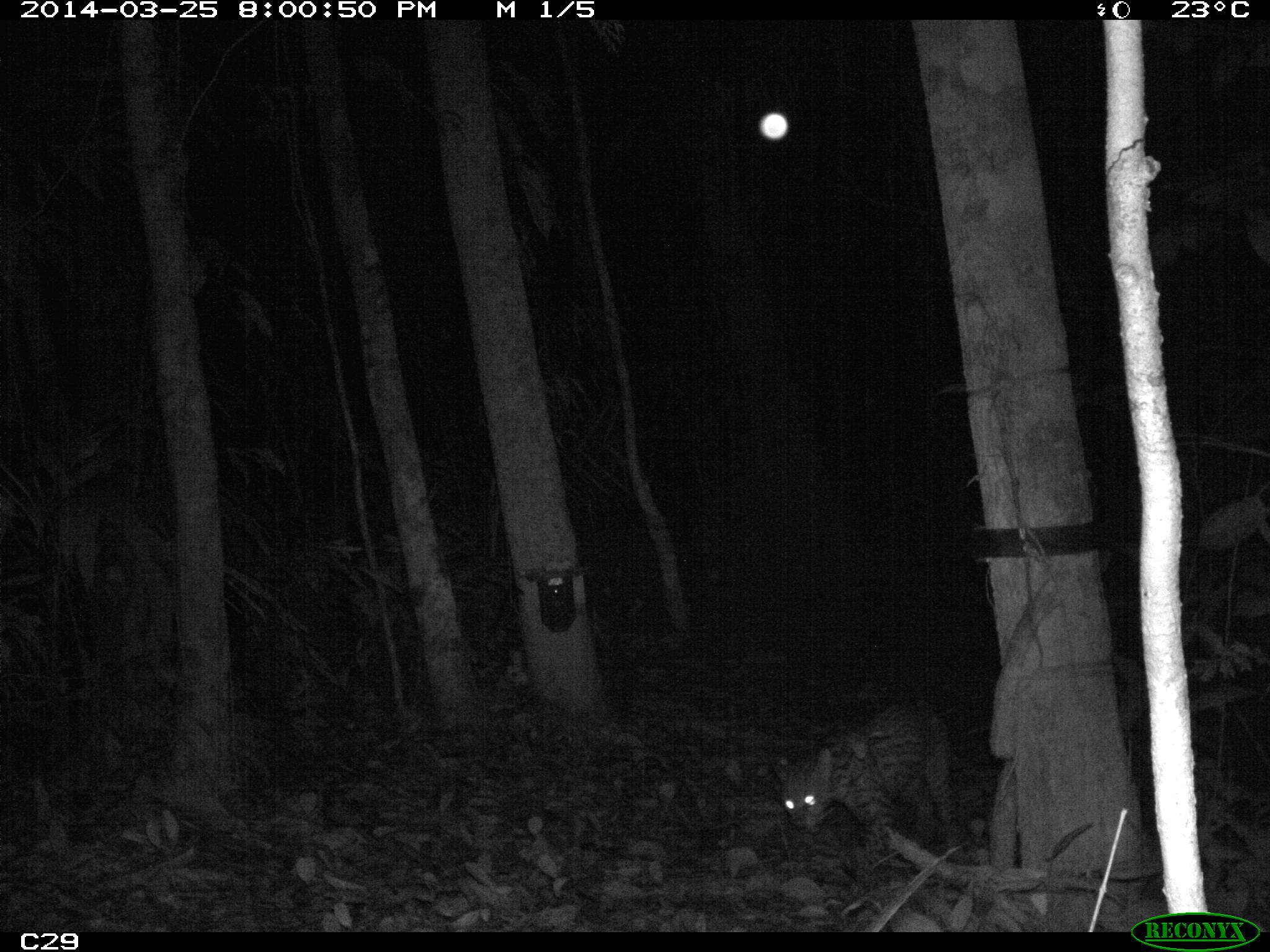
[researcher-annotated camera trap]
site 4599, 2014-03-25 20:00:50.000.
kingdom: Animalia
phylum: Chordata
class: Mammalia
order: Carnivora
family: Felidae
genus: Leopardus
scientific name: Leopardus pardalis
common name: ocelot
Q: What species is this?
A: Leopardus pardalis (ocelot).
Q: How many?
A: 1.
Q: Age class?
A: Adult.